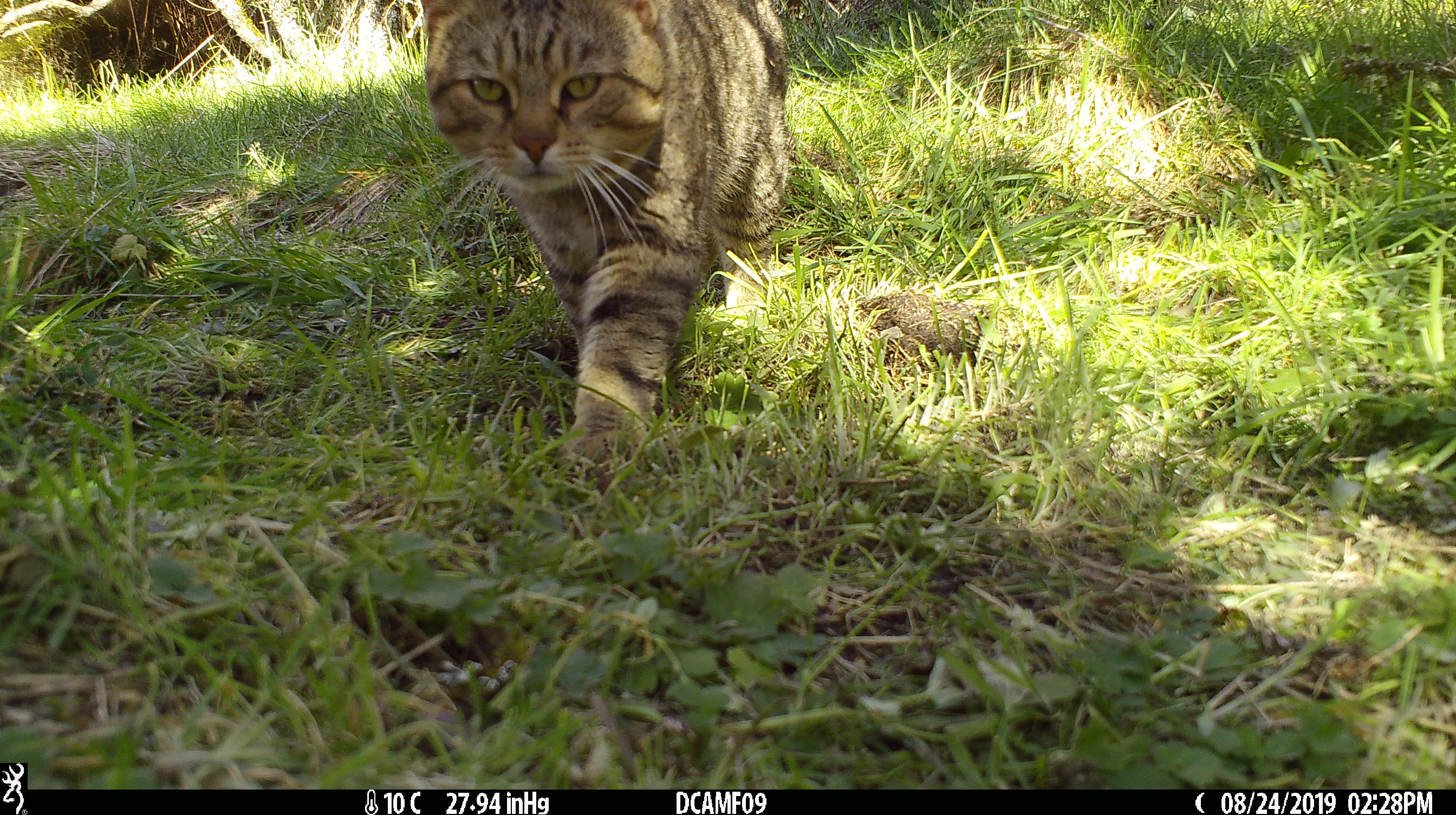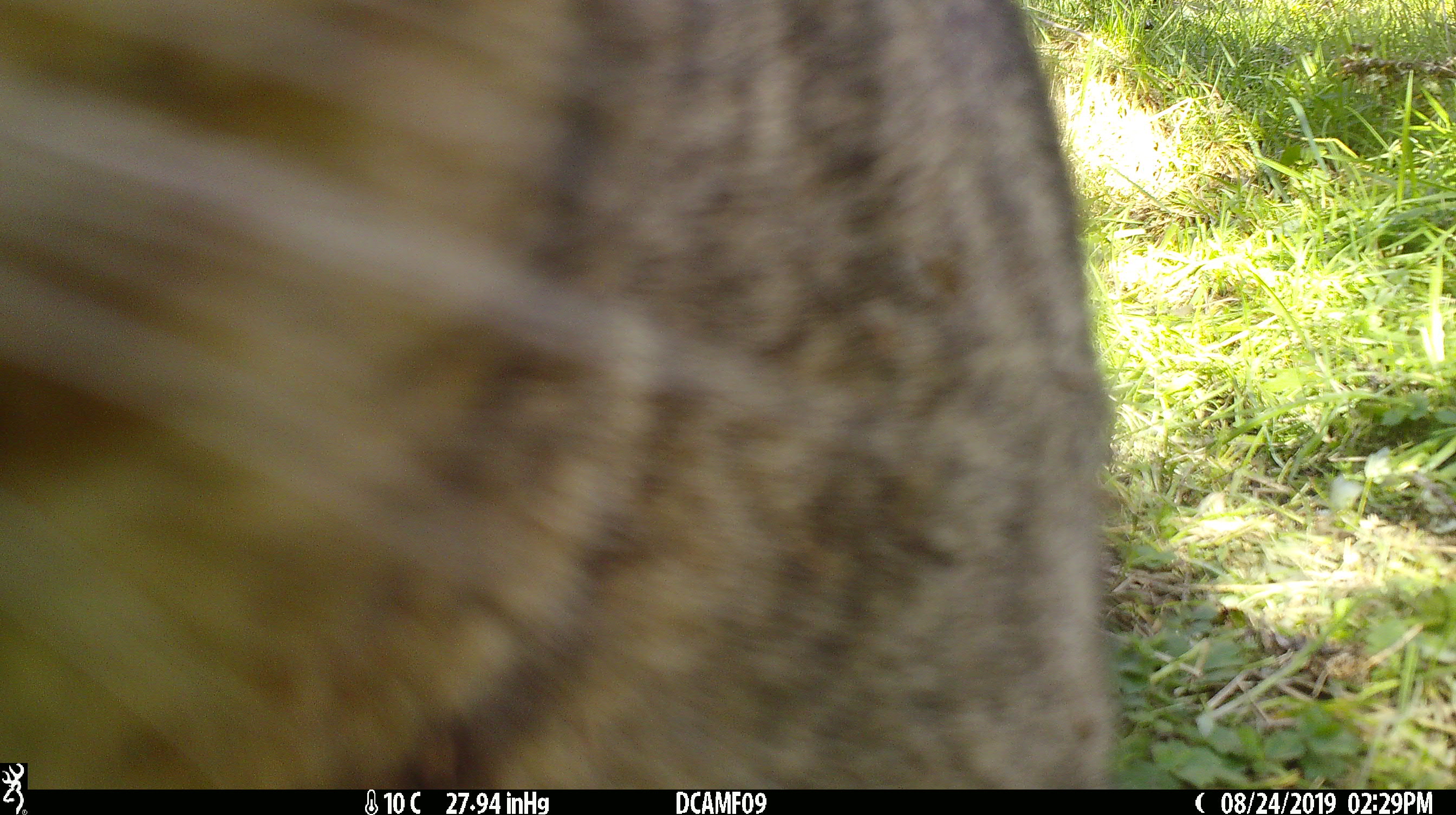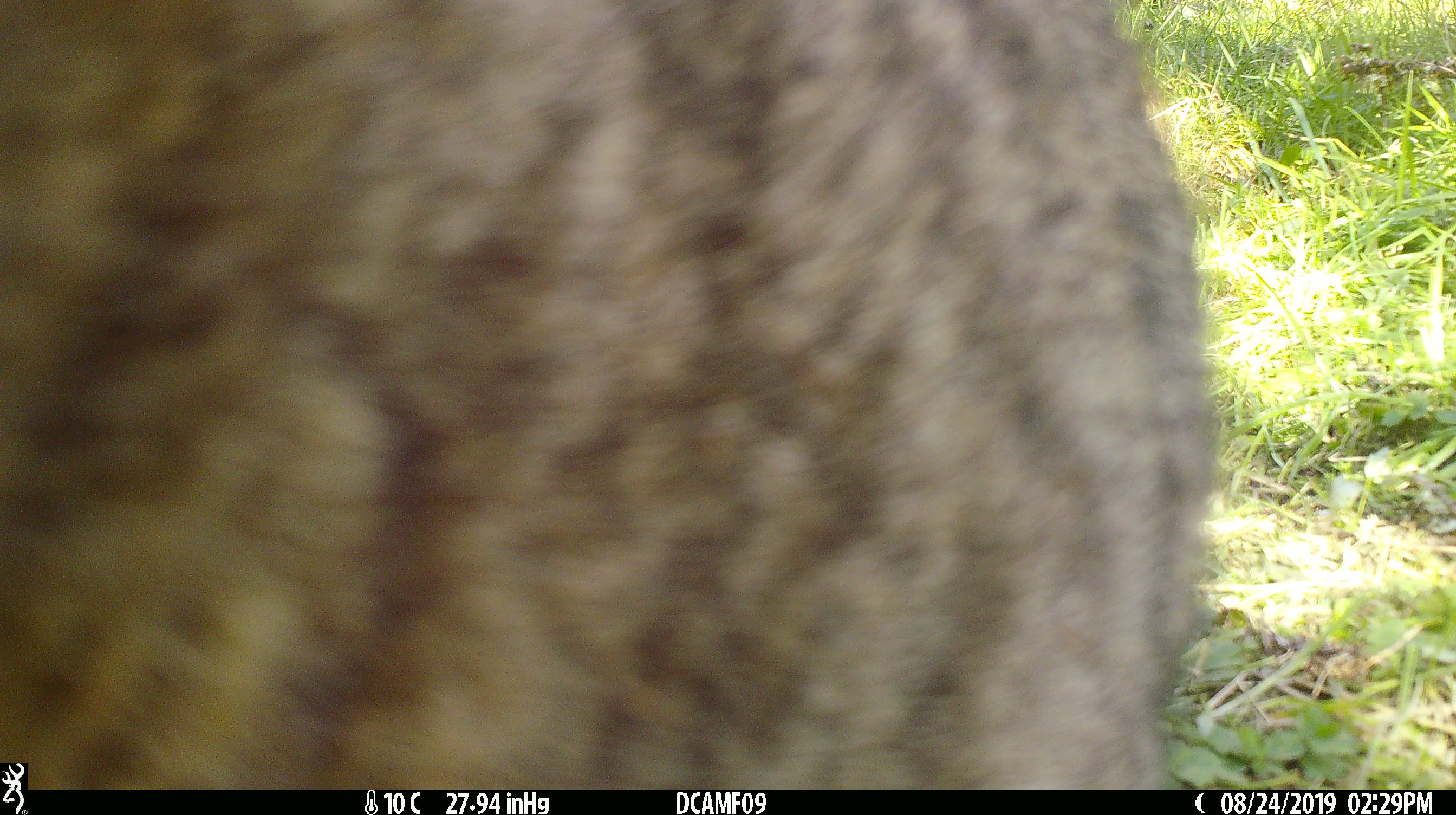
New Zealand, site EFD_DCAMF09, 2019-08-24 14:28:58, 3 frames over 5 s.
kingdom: Animalia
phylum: Chordata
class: Mammalia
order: Carnivora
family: Felidae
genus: Felis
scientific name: Felis catus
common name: domestic cat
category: cat